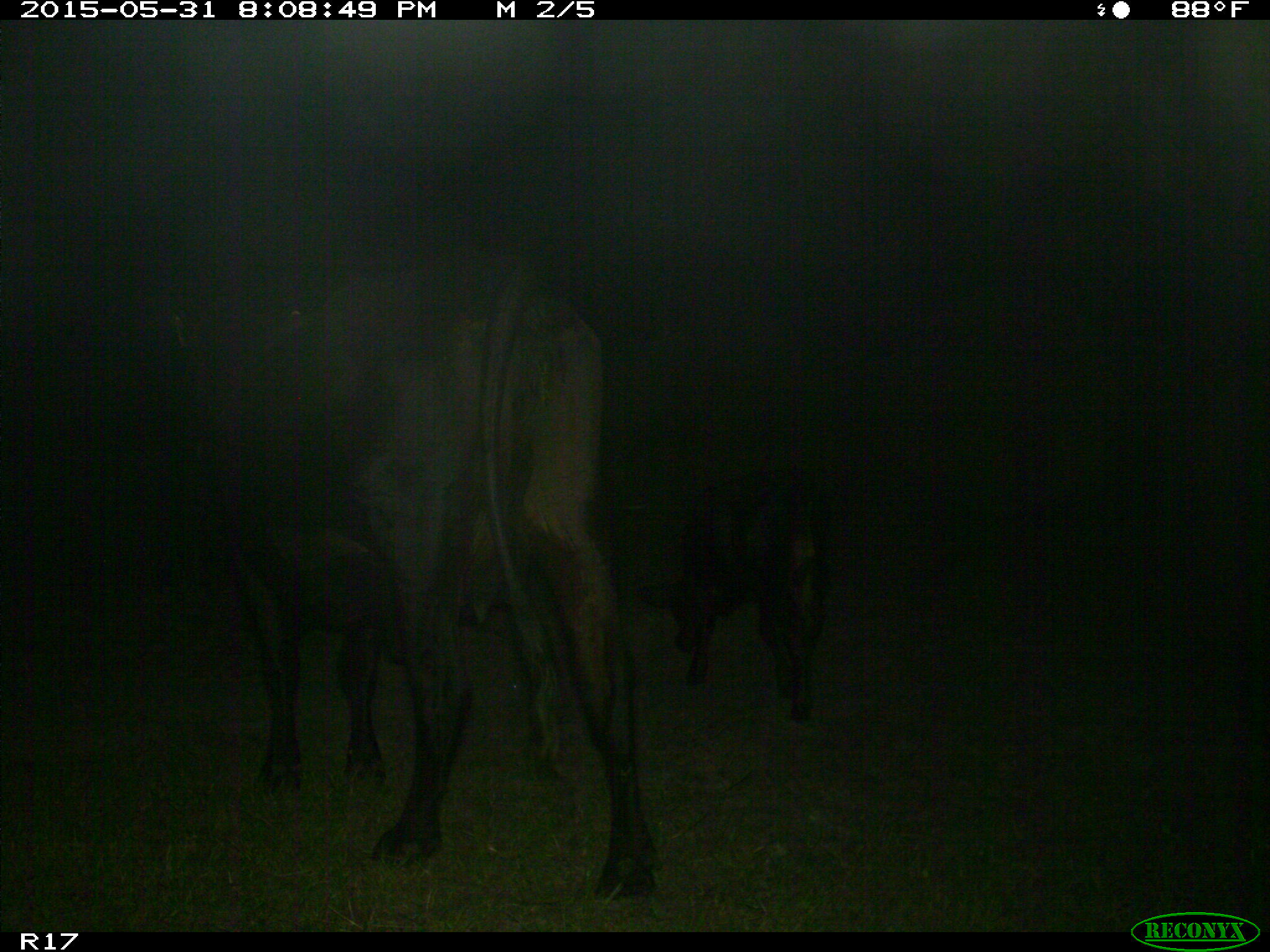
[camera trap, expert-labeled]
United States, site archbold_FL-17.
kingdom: Animalia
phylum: Chordata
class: Mammalia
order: Artiodactyla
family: Bovidae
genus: Bos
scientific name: Bos taurus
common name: domestic cow